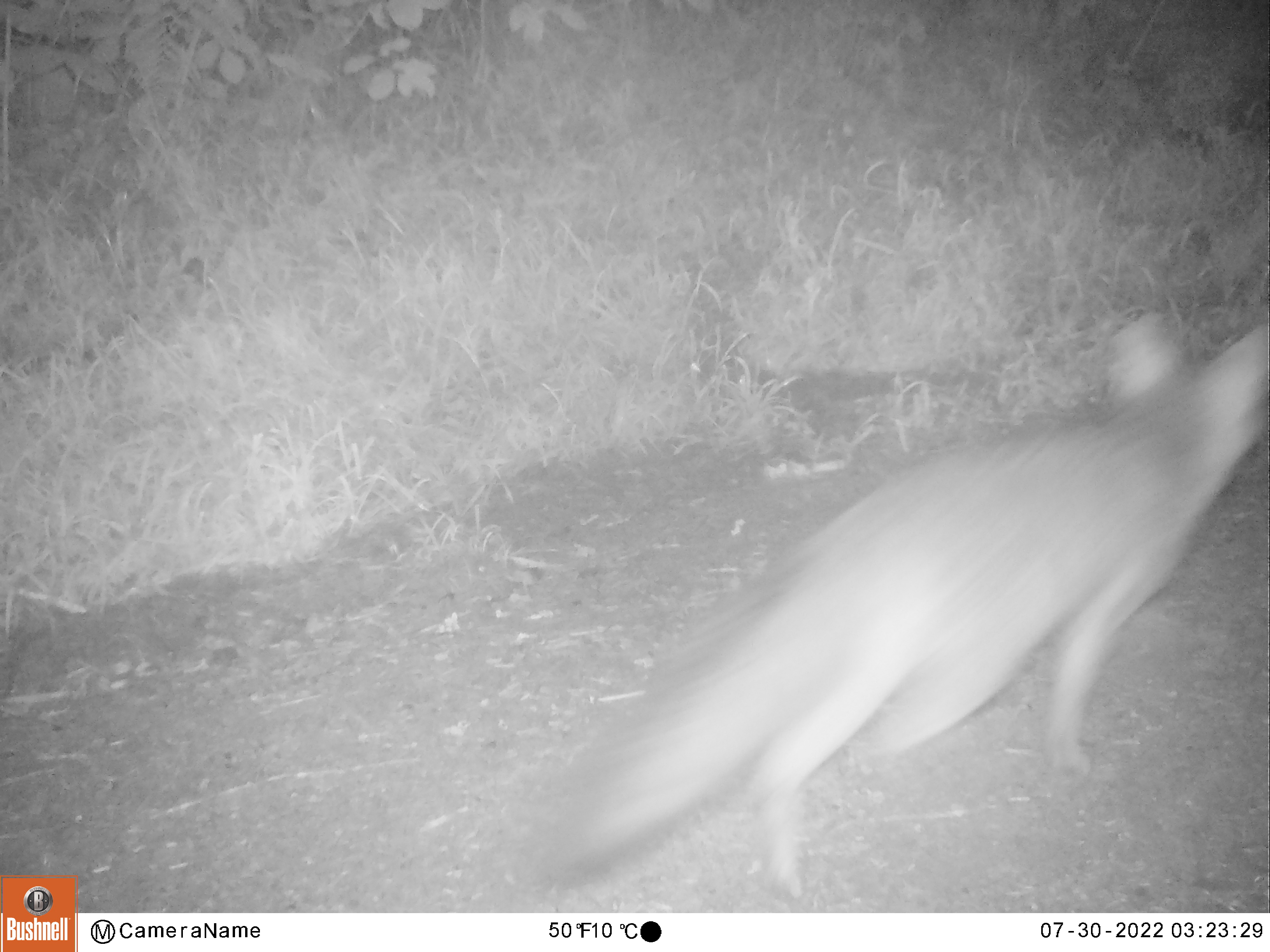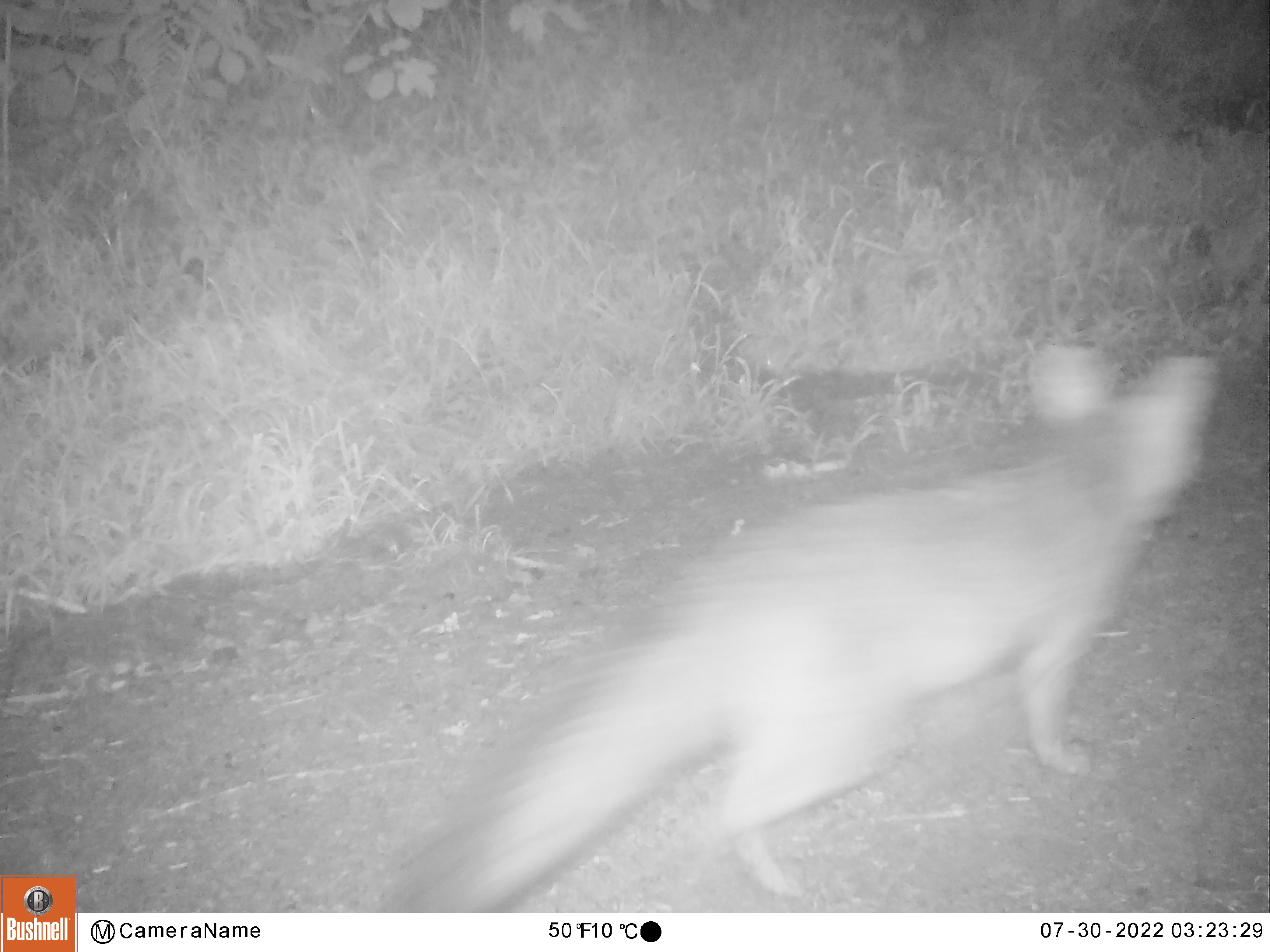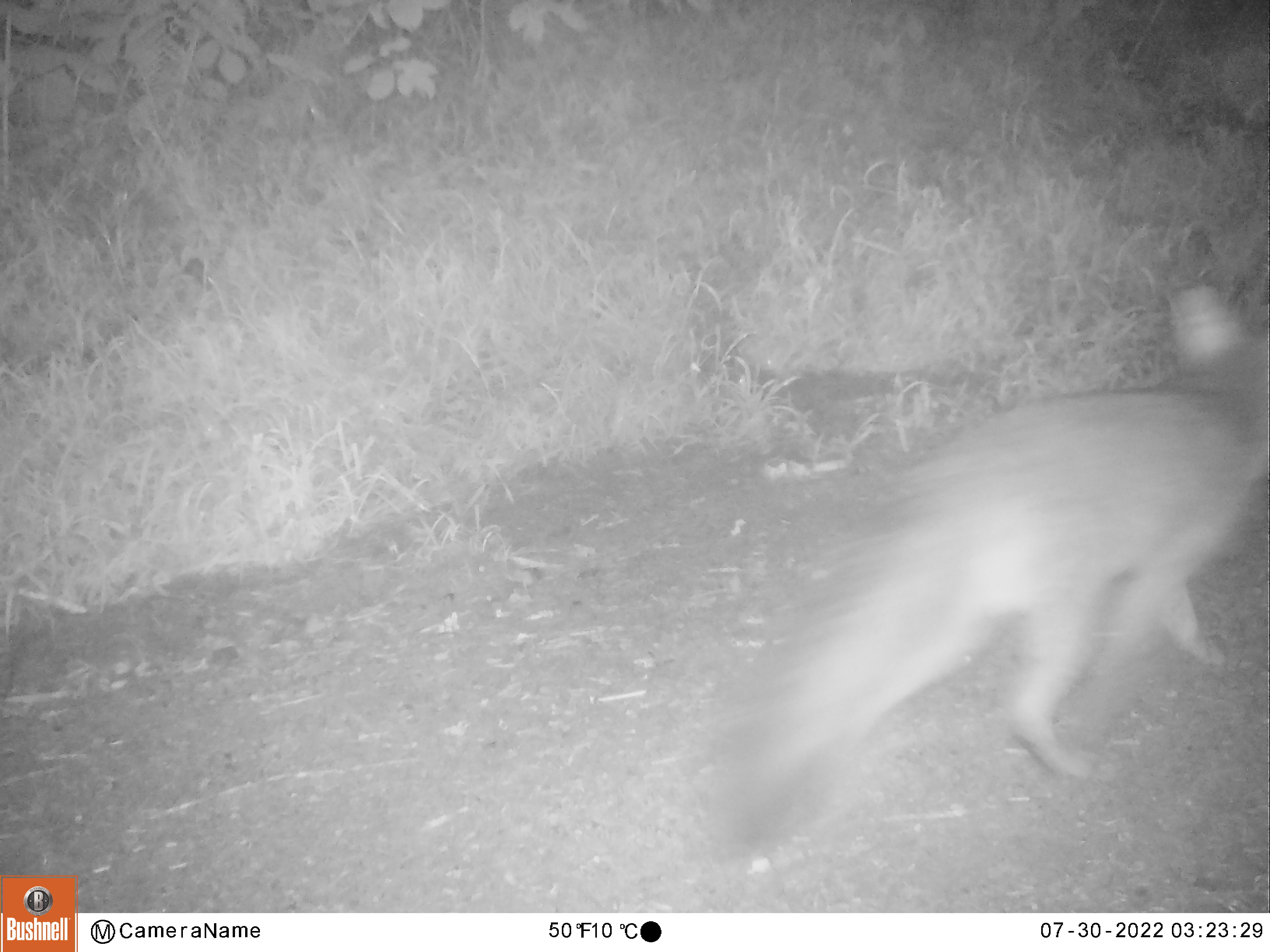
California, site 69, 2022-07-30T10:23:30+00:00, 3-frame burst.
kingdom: Animalia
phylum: Chordata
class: Mammalia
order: Carnivora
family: Canidae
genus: Urocyon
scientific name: Urocyon cinereoargenteus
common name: gray fox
Gray fox (Urocyon cinereoargenteus).